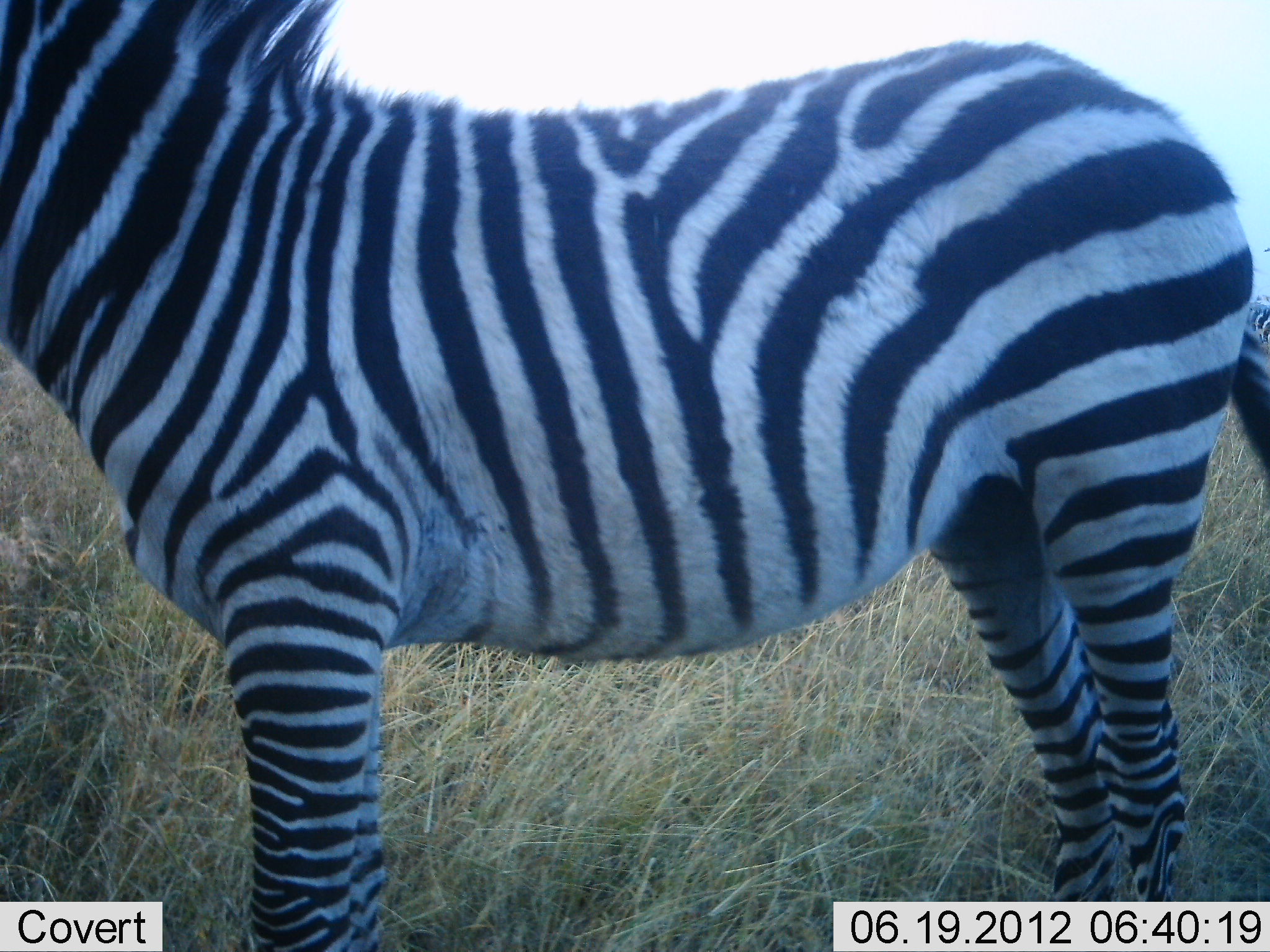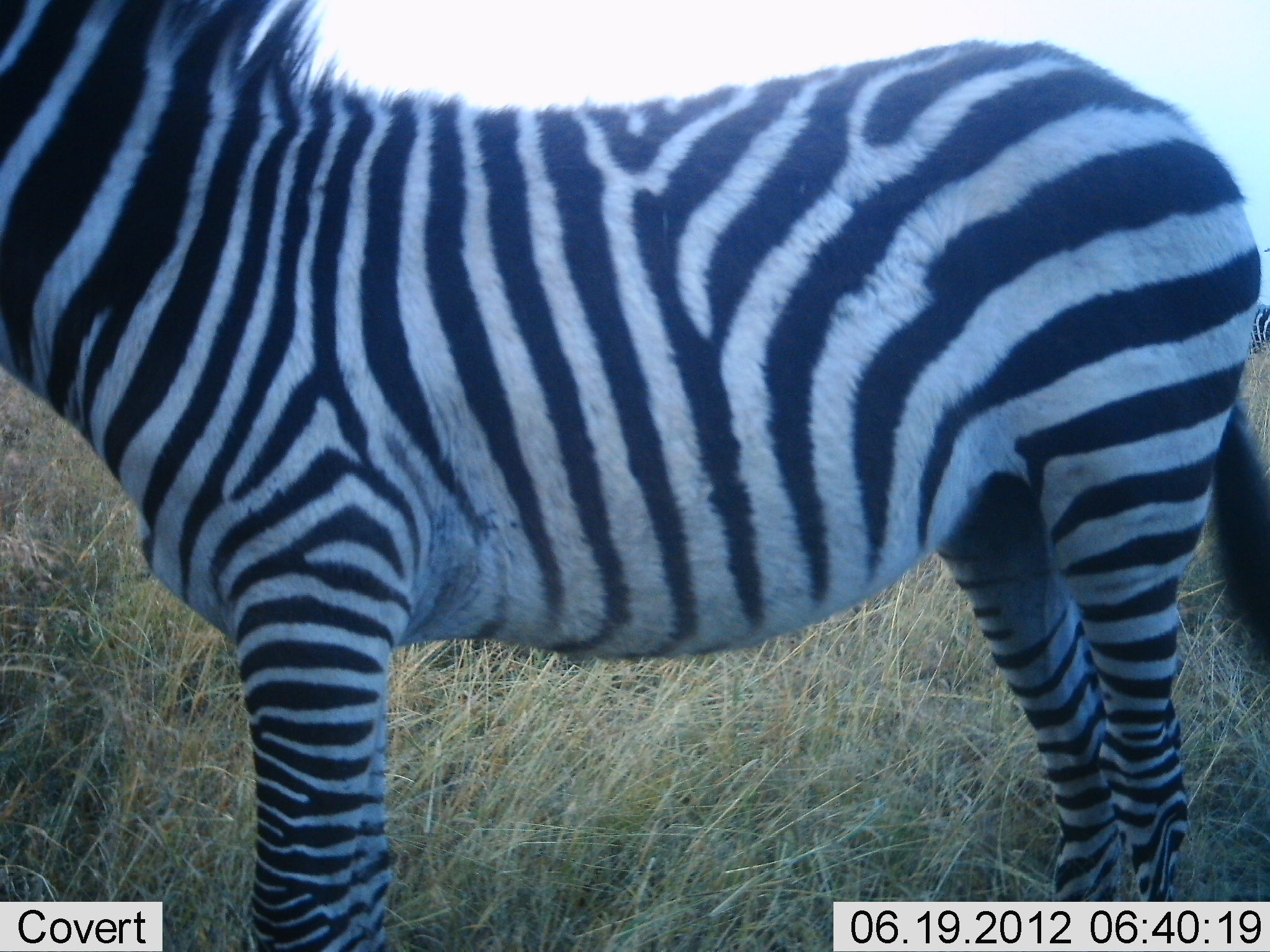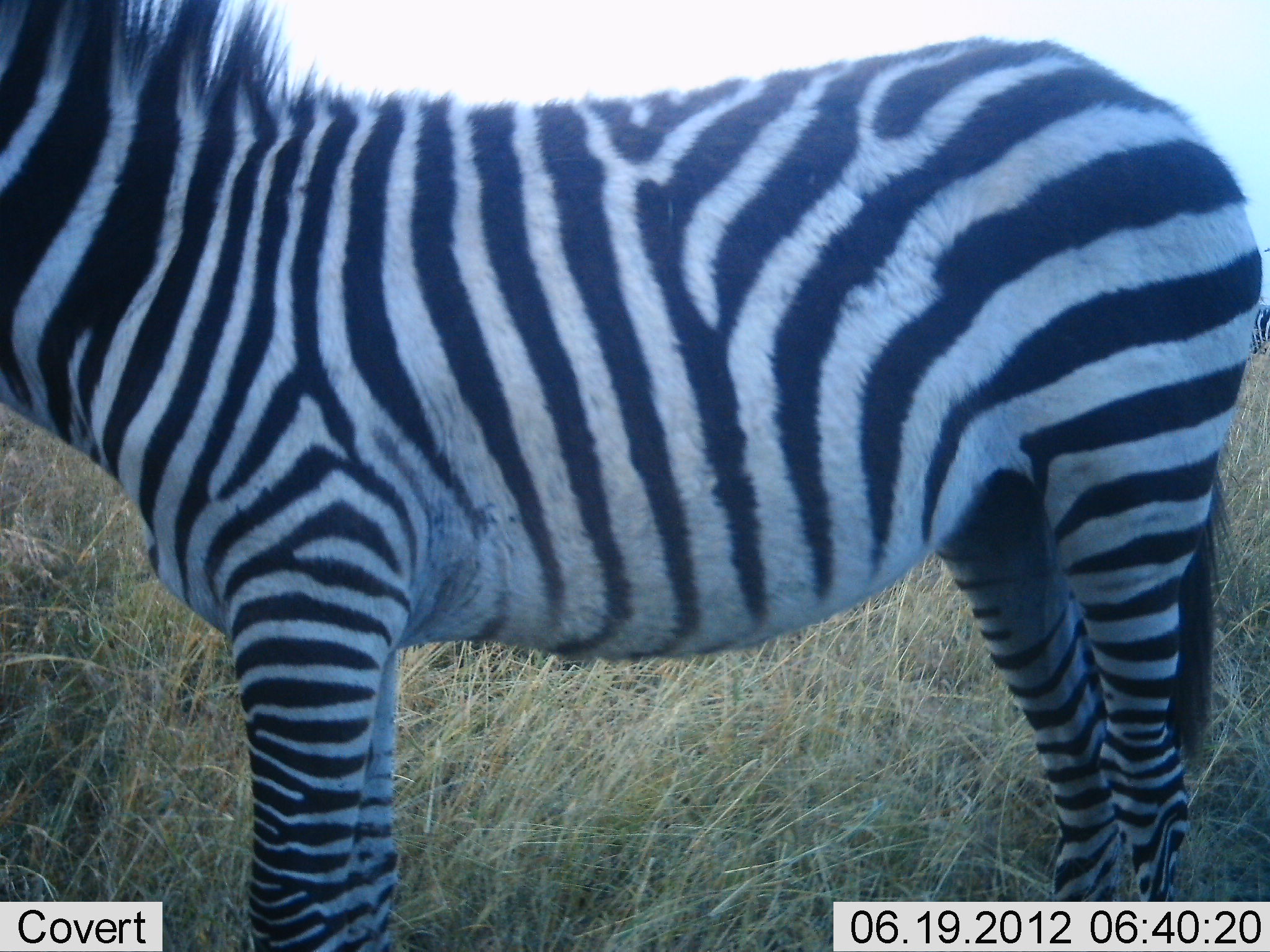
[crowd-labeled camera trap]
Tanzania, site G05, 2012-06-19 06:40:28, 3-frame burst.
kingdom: Animalia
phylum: Chordata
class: Mammalia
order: Perissodactyla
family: Equidae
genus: Equus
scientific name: Equus quagga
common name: plains zebra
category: zebra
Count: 1.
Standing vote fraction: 100%.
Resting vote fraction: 0%.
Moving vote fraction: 0%.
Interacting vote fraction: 0%.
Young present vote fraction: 10%.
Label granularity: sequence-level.